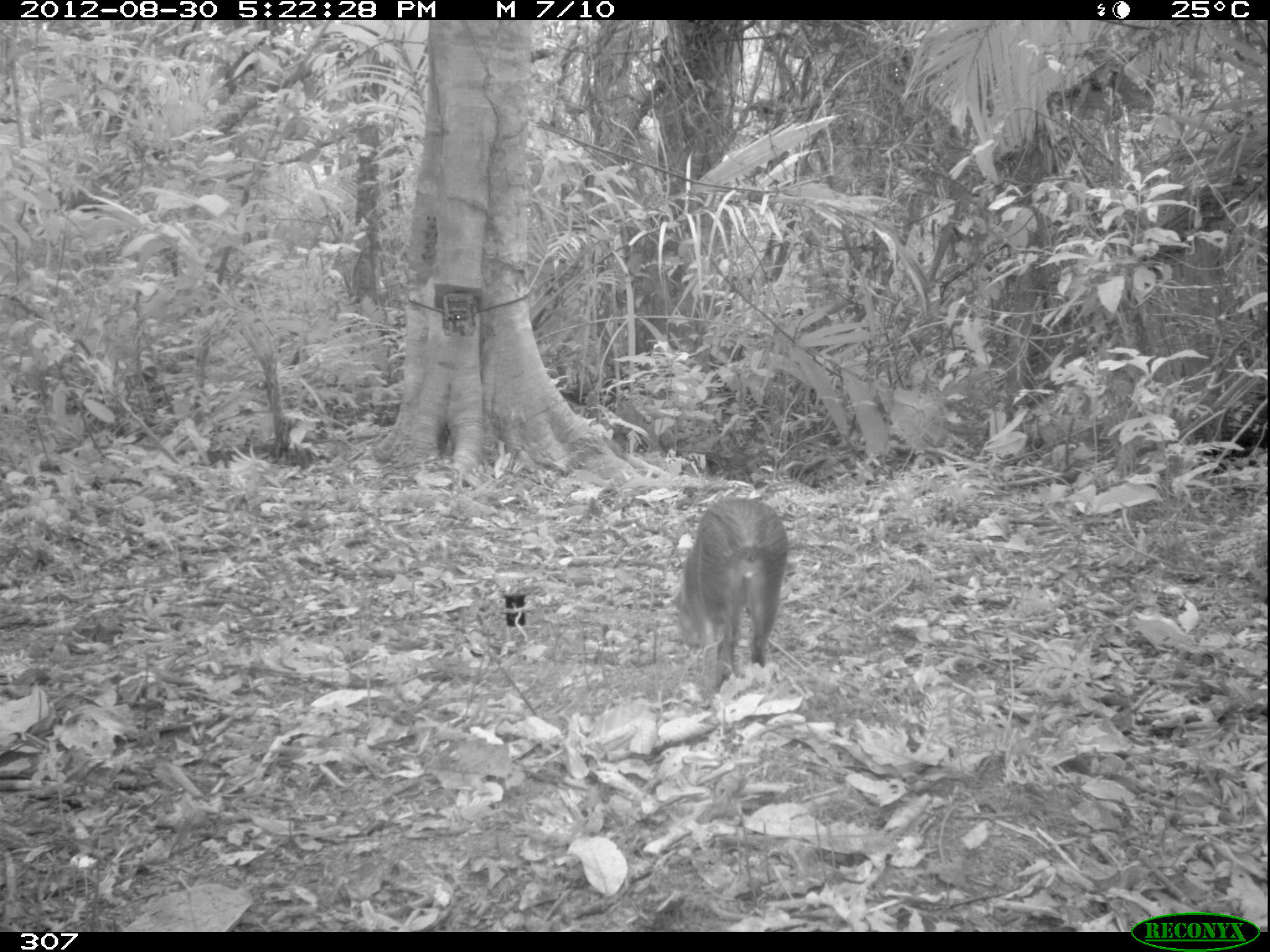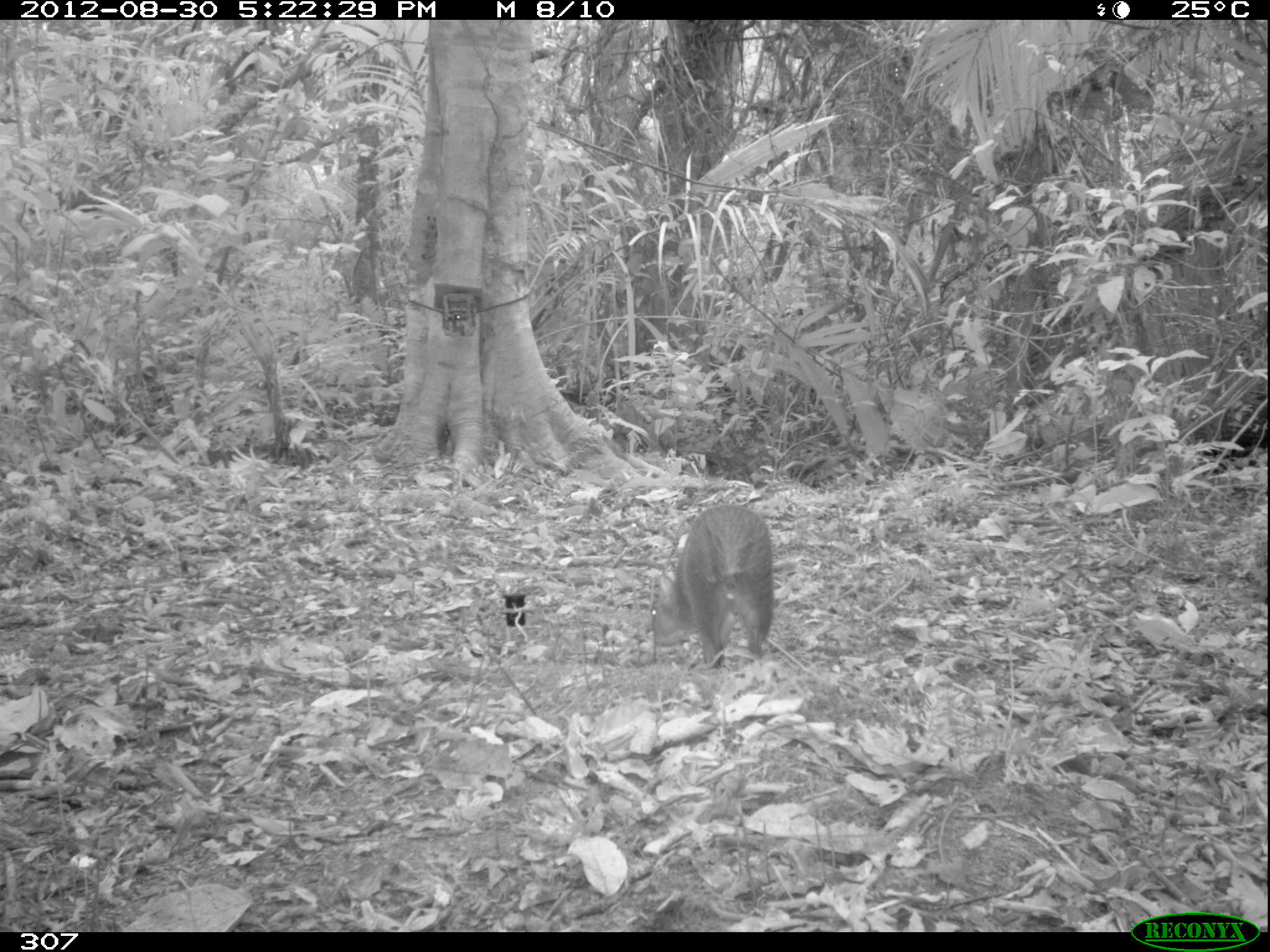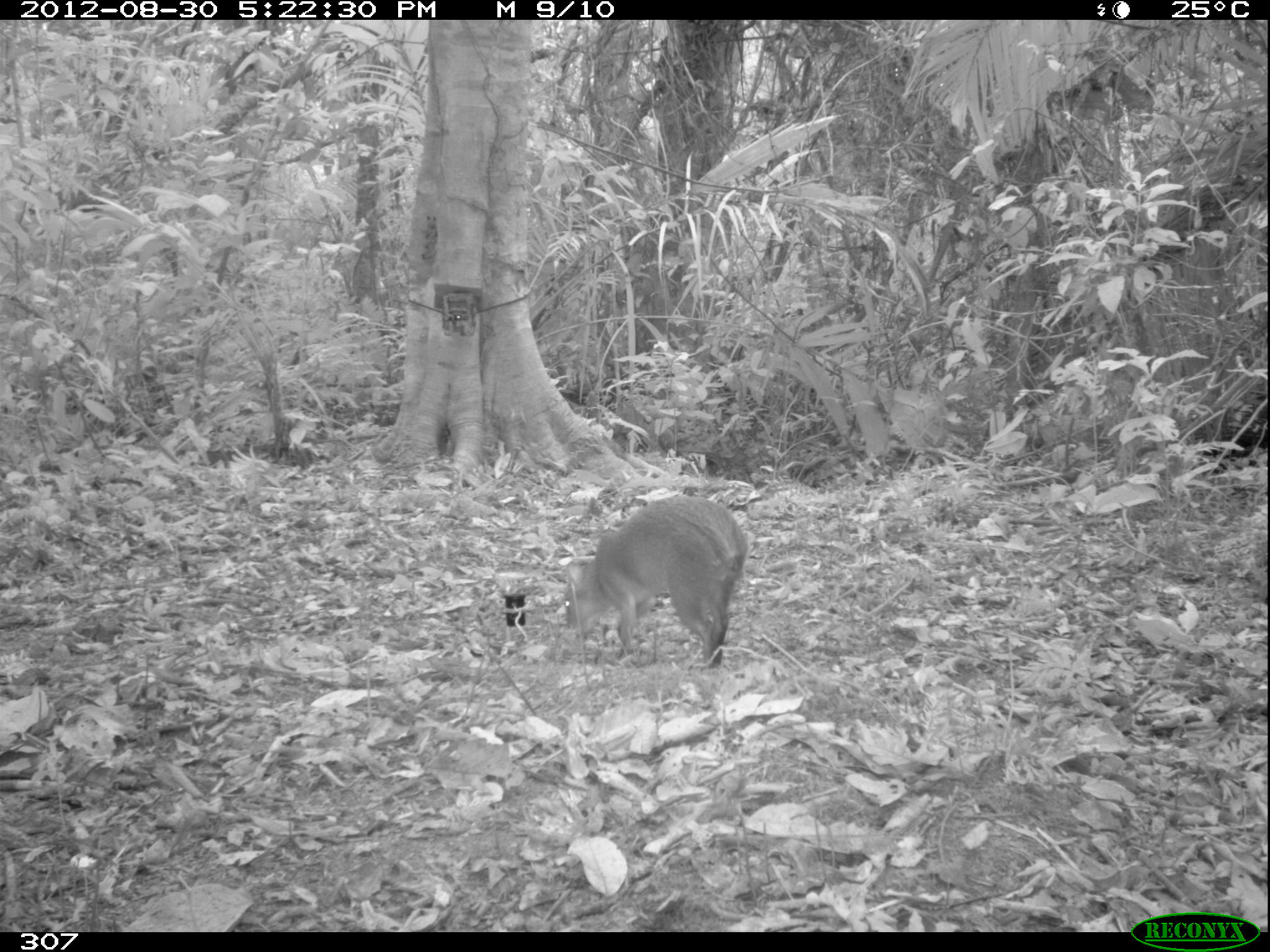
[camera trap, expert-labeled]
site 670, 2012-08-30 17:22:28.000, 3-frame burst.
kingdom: Animalia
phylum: Chordata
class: Mammalia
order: Rodentia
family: Dasyproctidae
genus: Dasyprocta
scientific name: Dasyprocta punctata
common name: central american agouti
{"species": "Dasyprocta punctata (central american agouti)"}